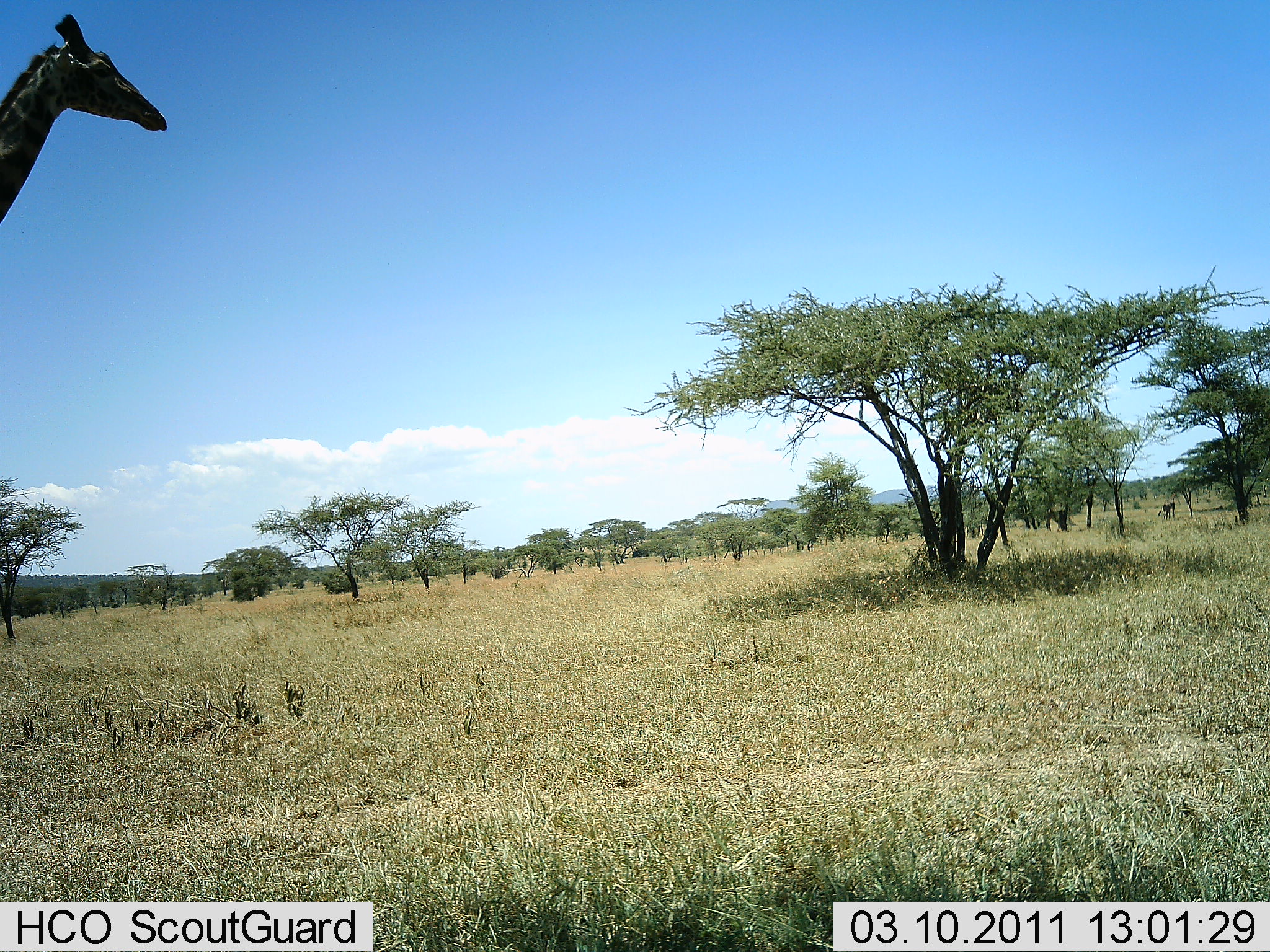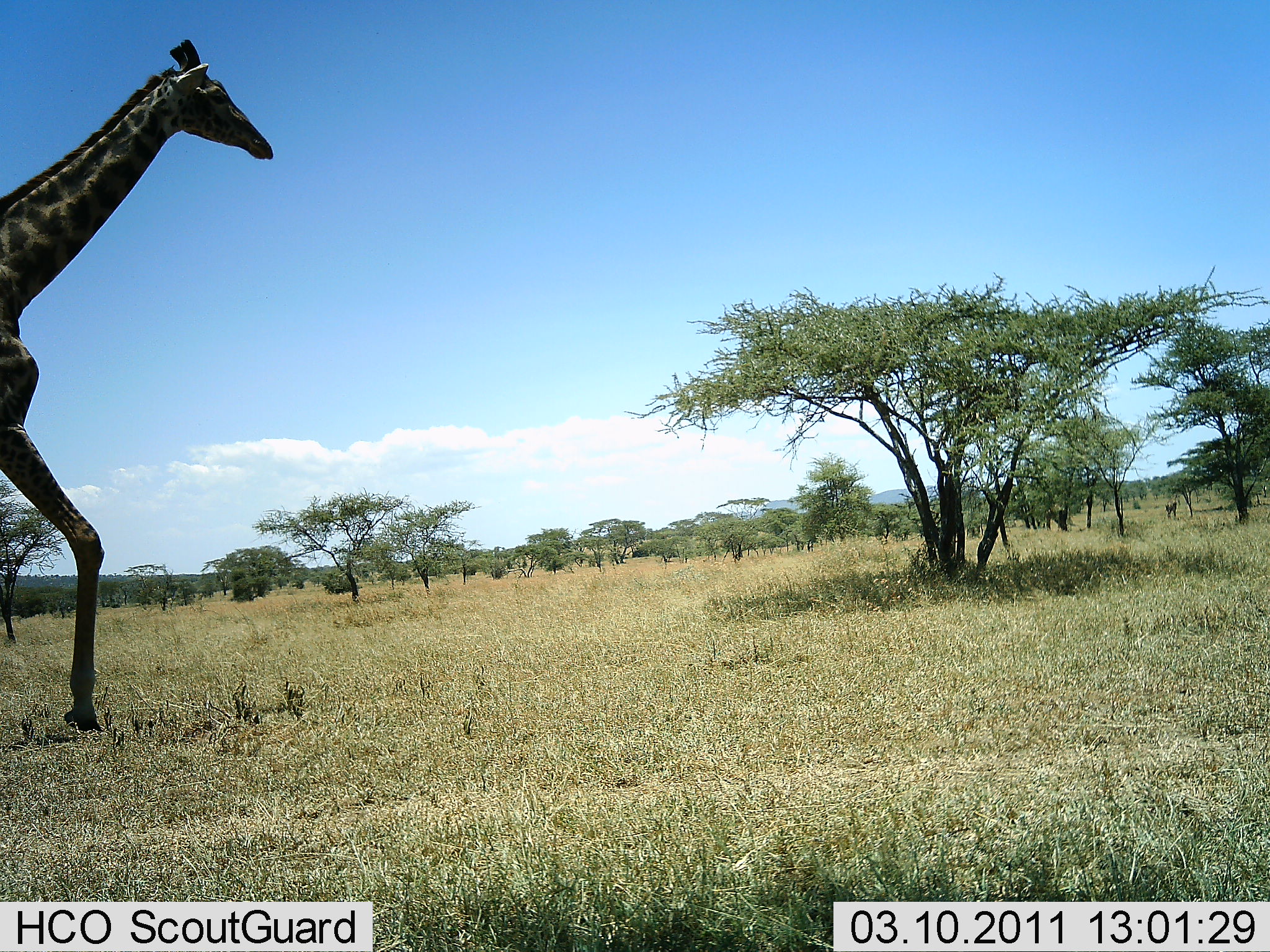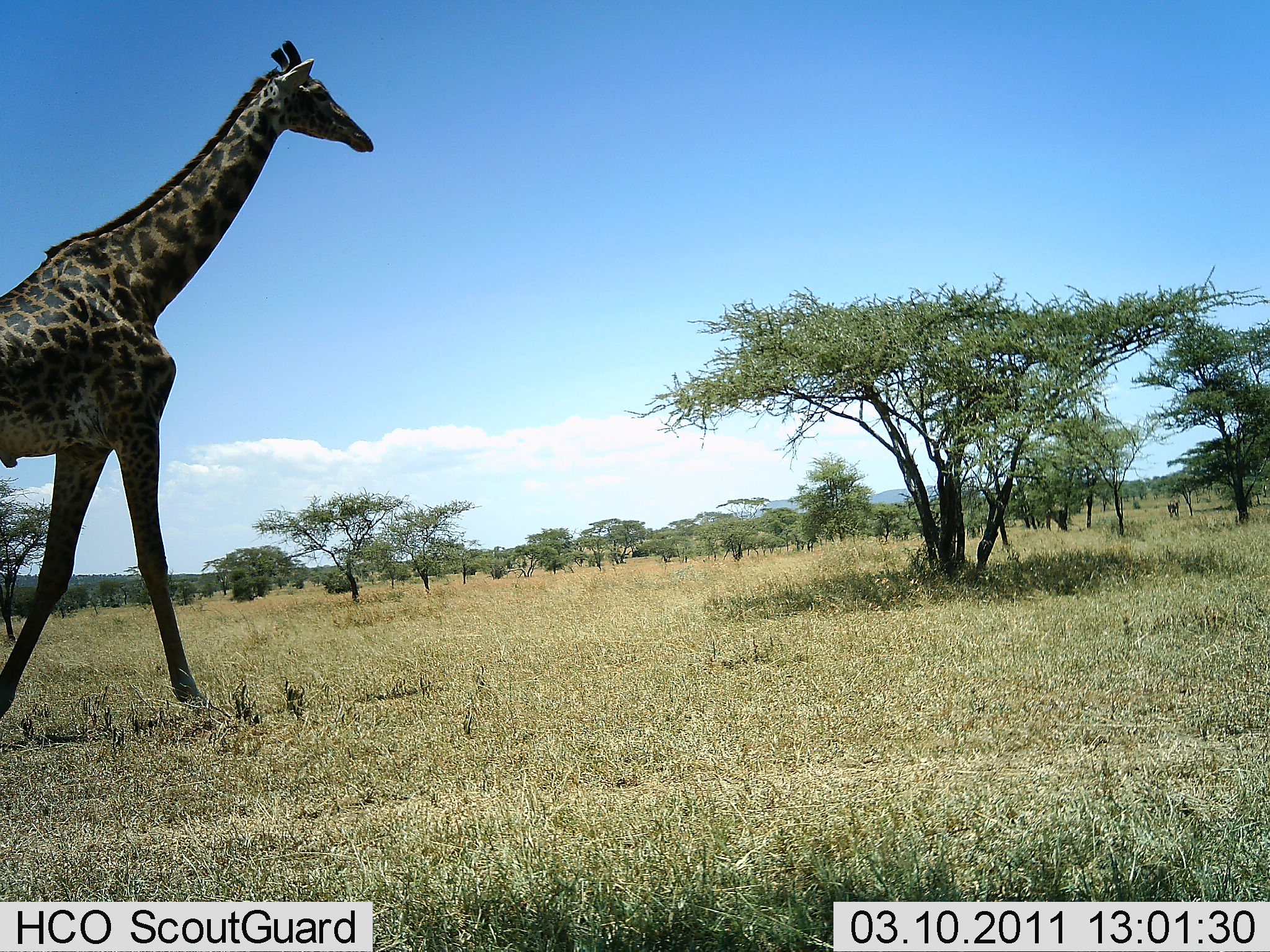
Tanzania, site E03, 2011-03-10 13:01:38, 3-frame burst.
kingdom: Animalia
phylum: Chordata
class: Mammalia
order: Artiodactyla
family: Giraffidae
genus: Giraffa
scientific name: Giraffa camelopardalis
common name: giraffe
Giraffe (Giraffa camelopardalis), count 1. Behavior (volunteer vote fractions): standing 9%, resting 0%, moving 91%, interacting 0%. Young present (vote fraction): 0%. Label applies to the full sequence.